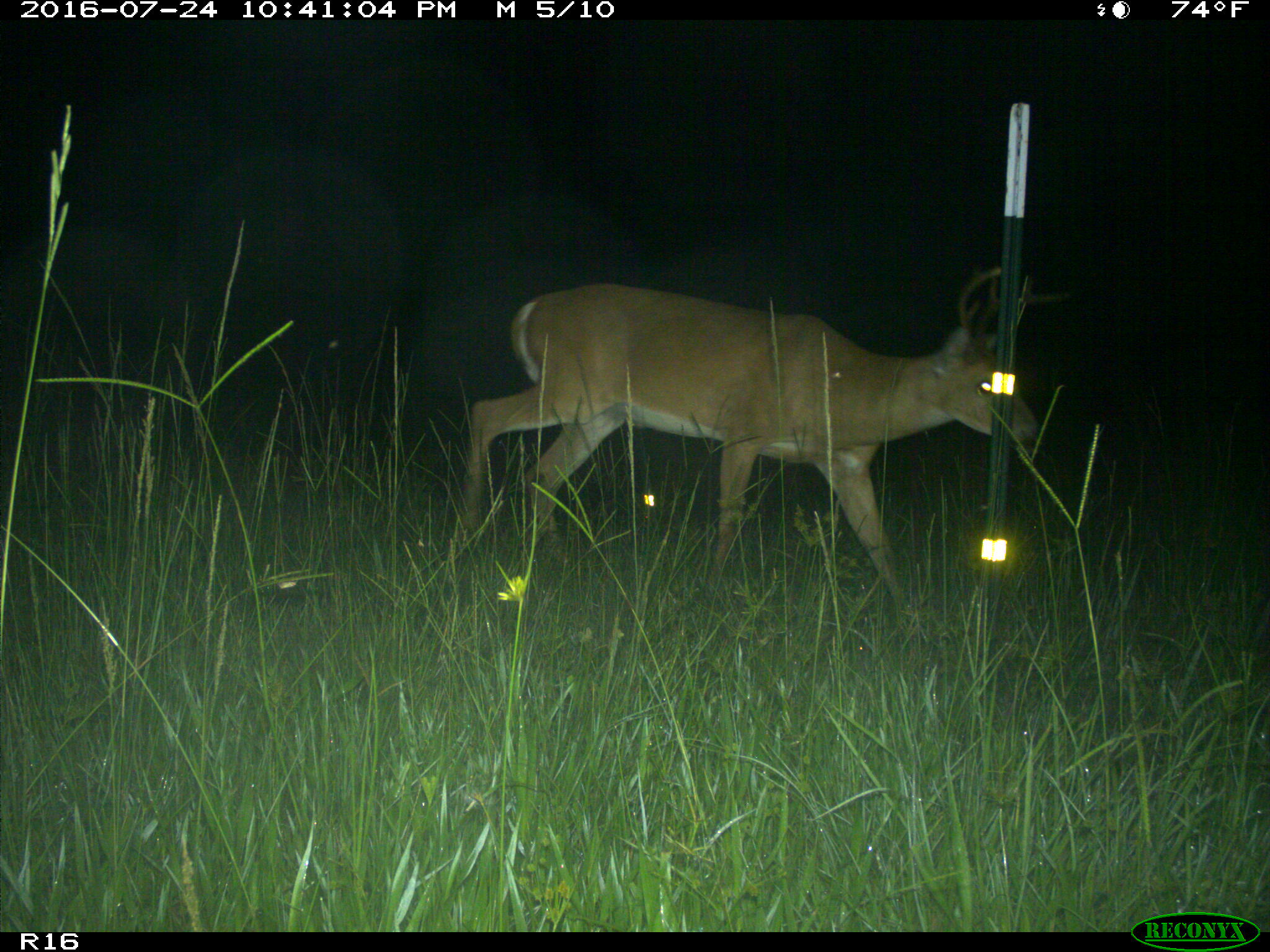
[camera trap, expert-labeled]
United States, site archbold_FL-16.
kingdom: Animalia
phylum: Chordata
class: Mammalia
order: Artiodactyla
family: Cervidae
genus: Odocoileus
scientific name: Odocoileus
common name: deer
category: unidentified deer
Unidentified deer (deer) (Odocoileus).